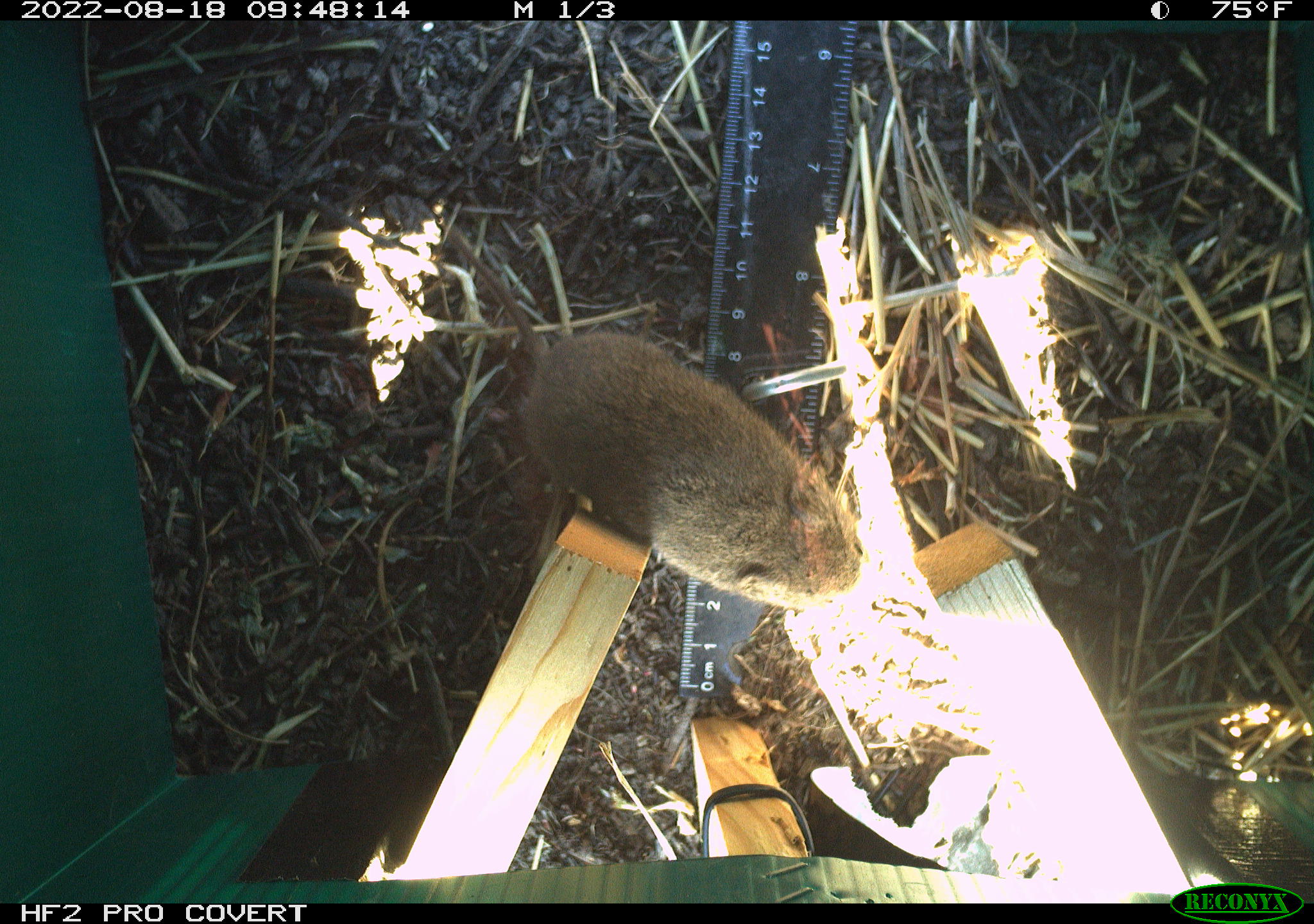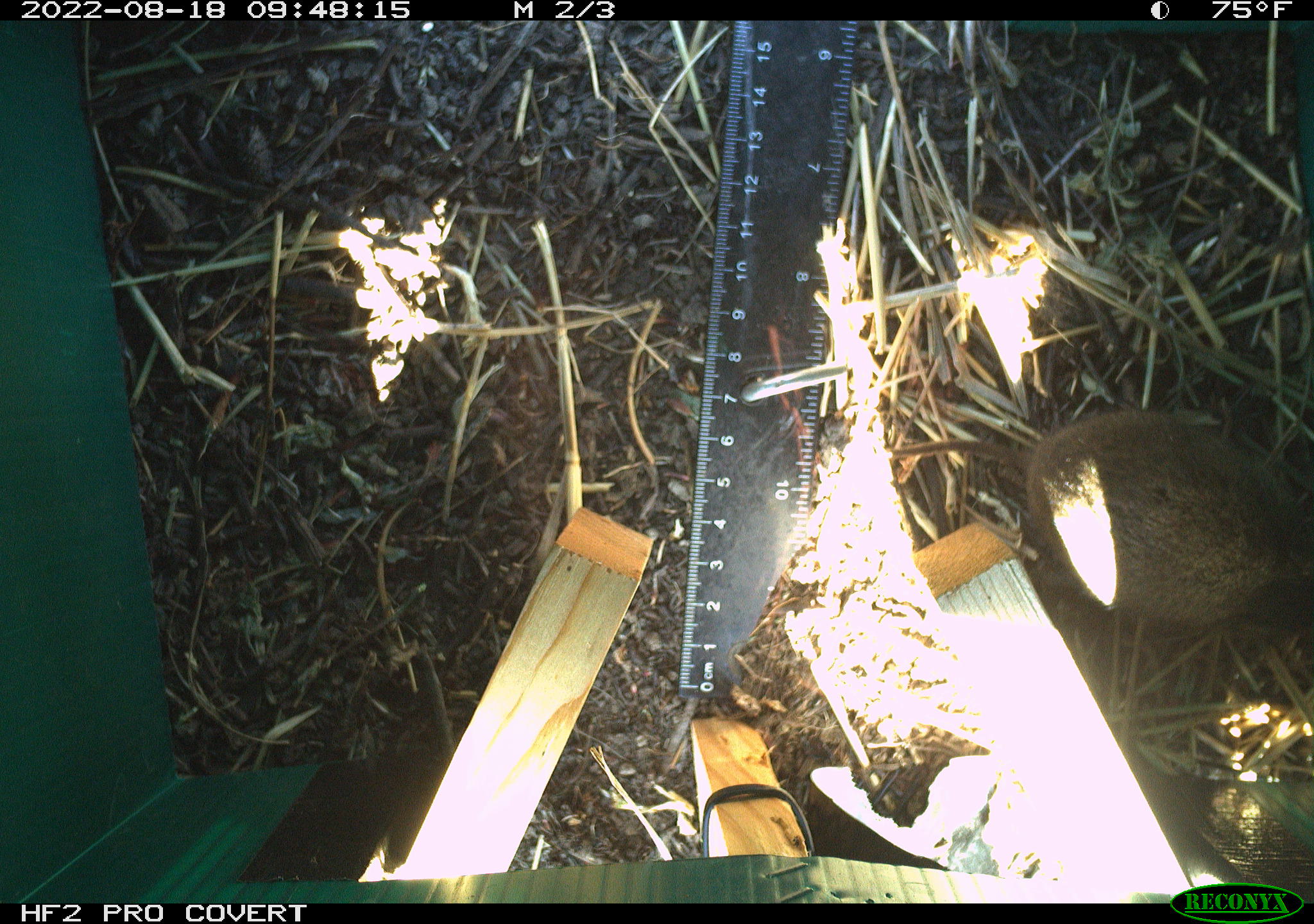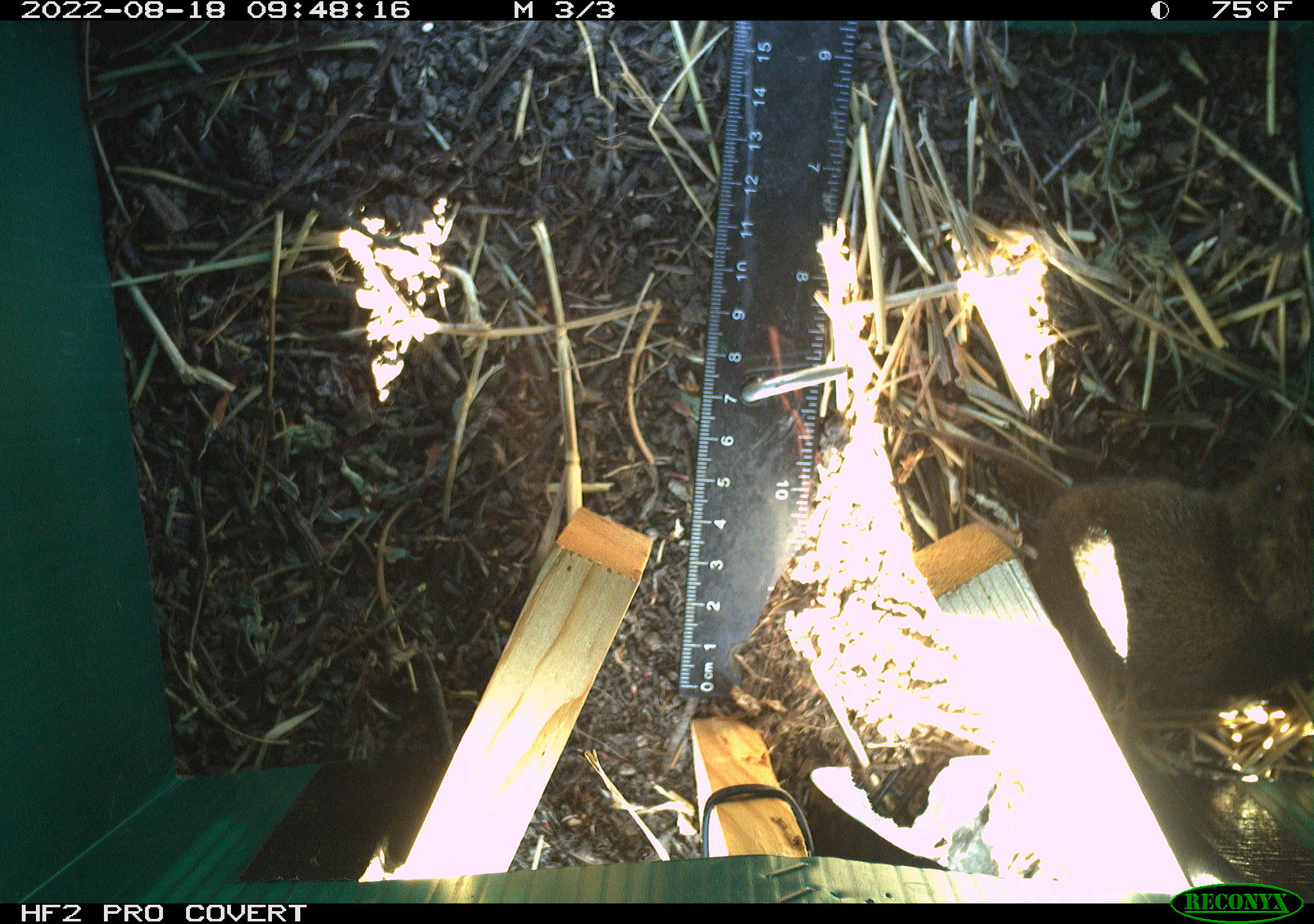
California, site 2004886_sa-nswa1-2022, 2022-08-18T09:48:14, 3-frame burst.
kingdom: Animalia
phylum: Chordata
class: Mammalia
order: Rodentia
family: Cricetidae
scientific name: Cricetidae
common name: hamsters, voles, lemmings, and allies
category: cricetidae family